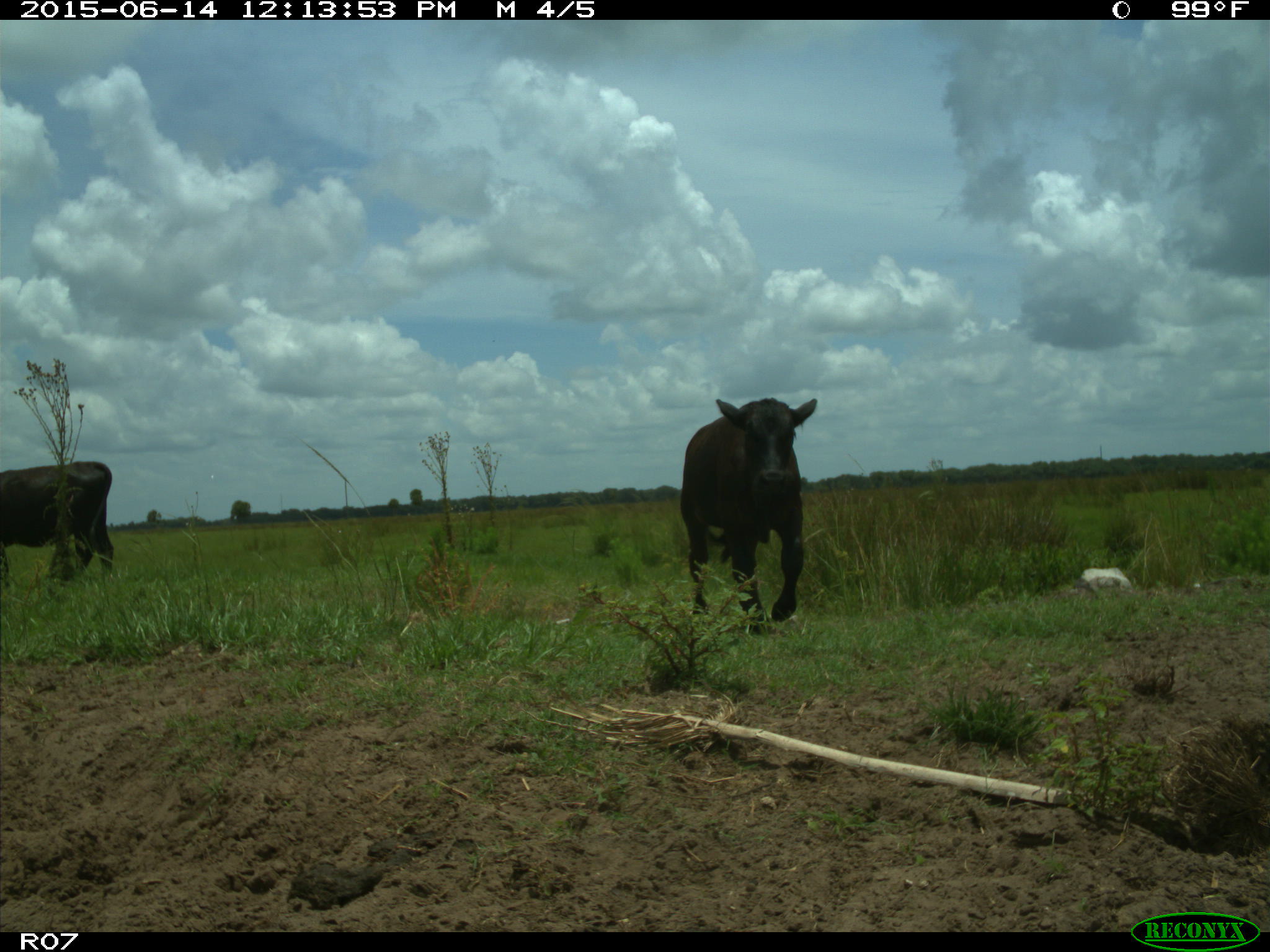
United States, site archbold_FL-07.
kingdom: Animalia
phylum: Chordata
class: Mammalia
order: Artiodactyla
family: Bovidae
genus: Bos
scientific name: Bos taurus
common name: domestic cow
Bos taurus (domestic cow).